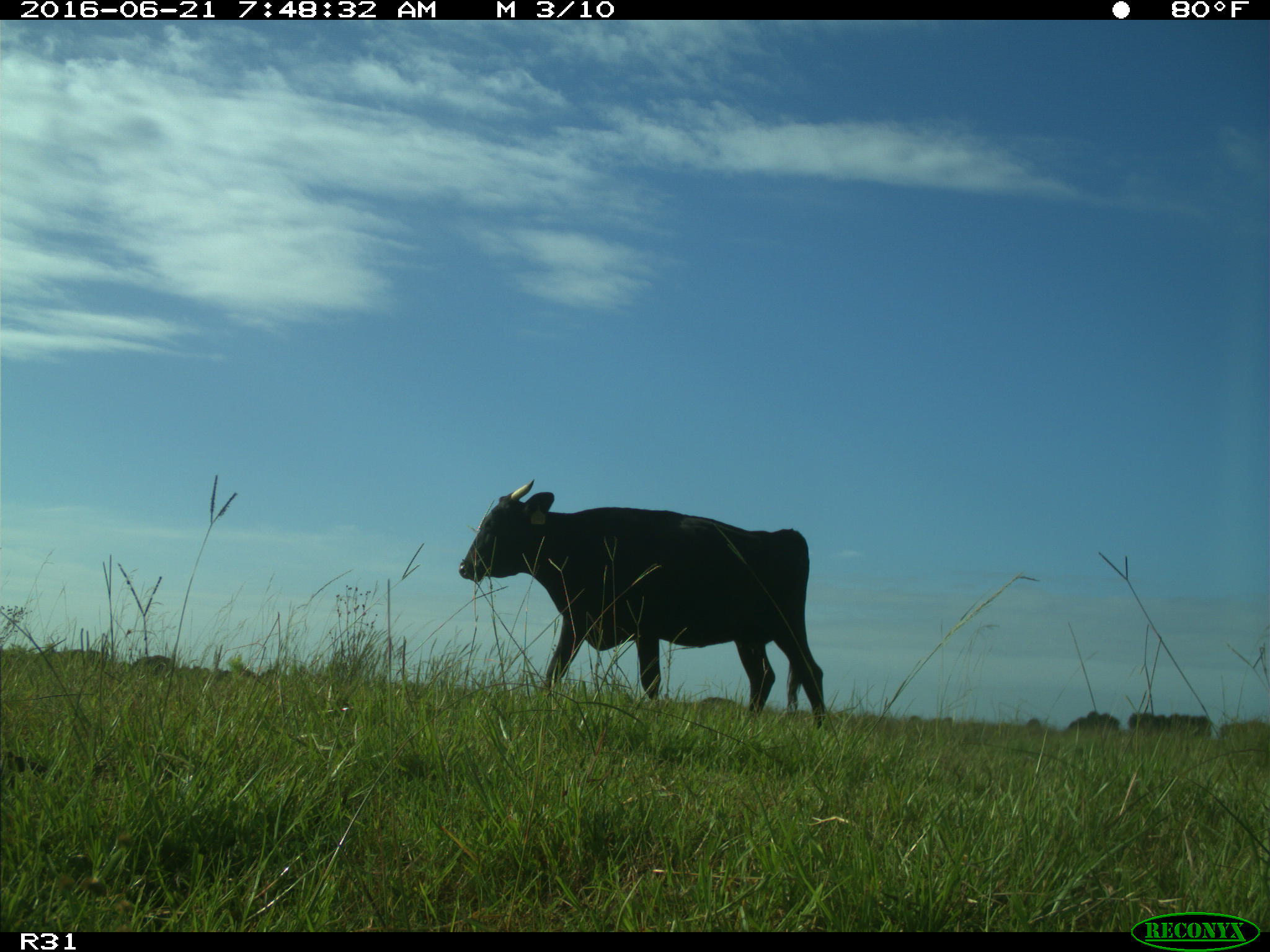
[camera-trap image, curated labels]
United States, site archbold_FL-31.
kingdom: Animalia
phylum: Chordata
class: Mammalia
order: Artiodactyla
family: Bovidae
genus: Bos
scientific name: Bos taurus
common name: domestic cow